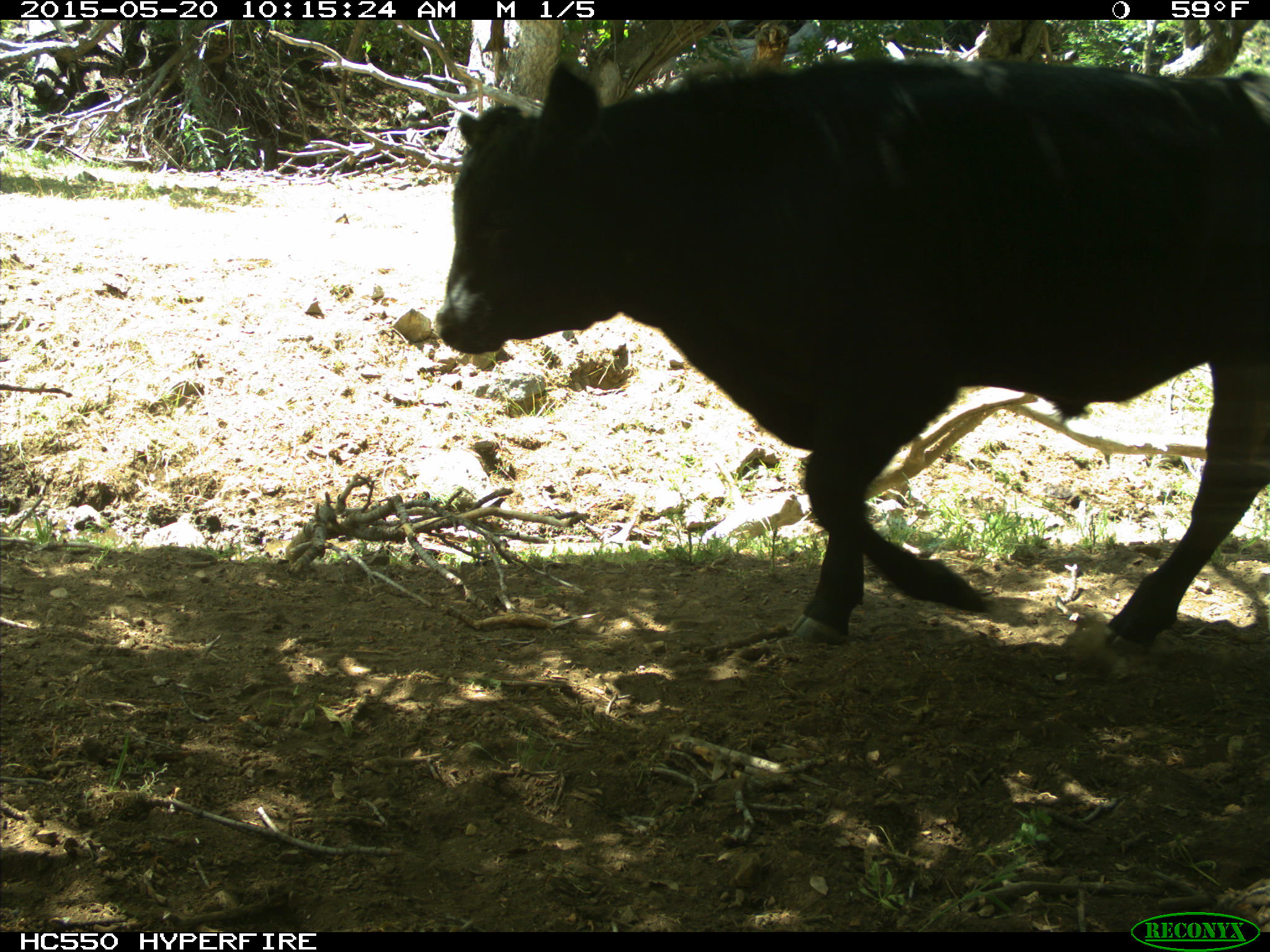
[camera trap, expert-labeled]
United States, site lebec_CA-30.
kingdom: Animalia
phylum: Chordata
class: Mammalia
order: Artiodactyla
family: Bovidae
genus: Bos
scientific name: Bos taurus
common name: domestic cow